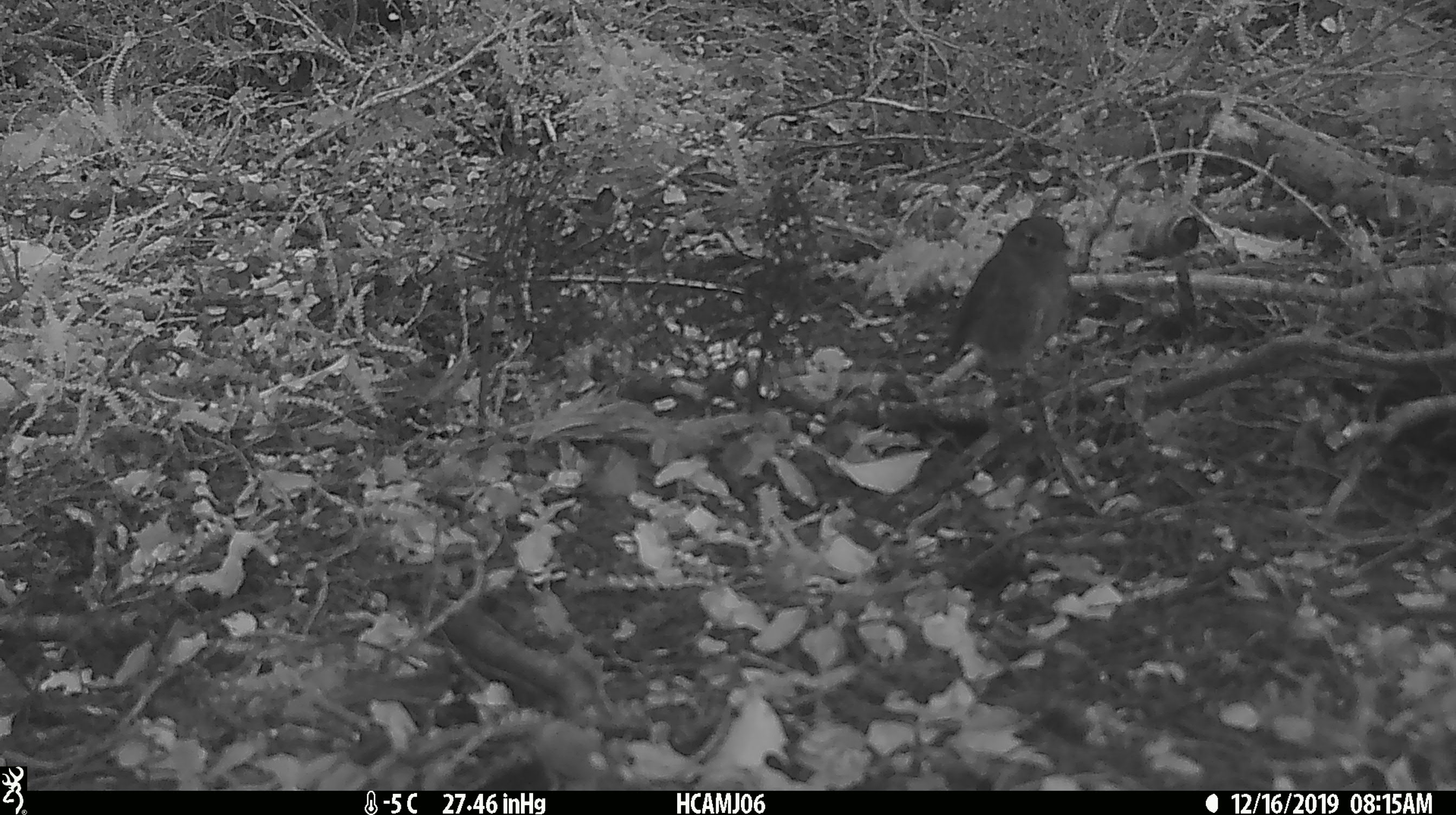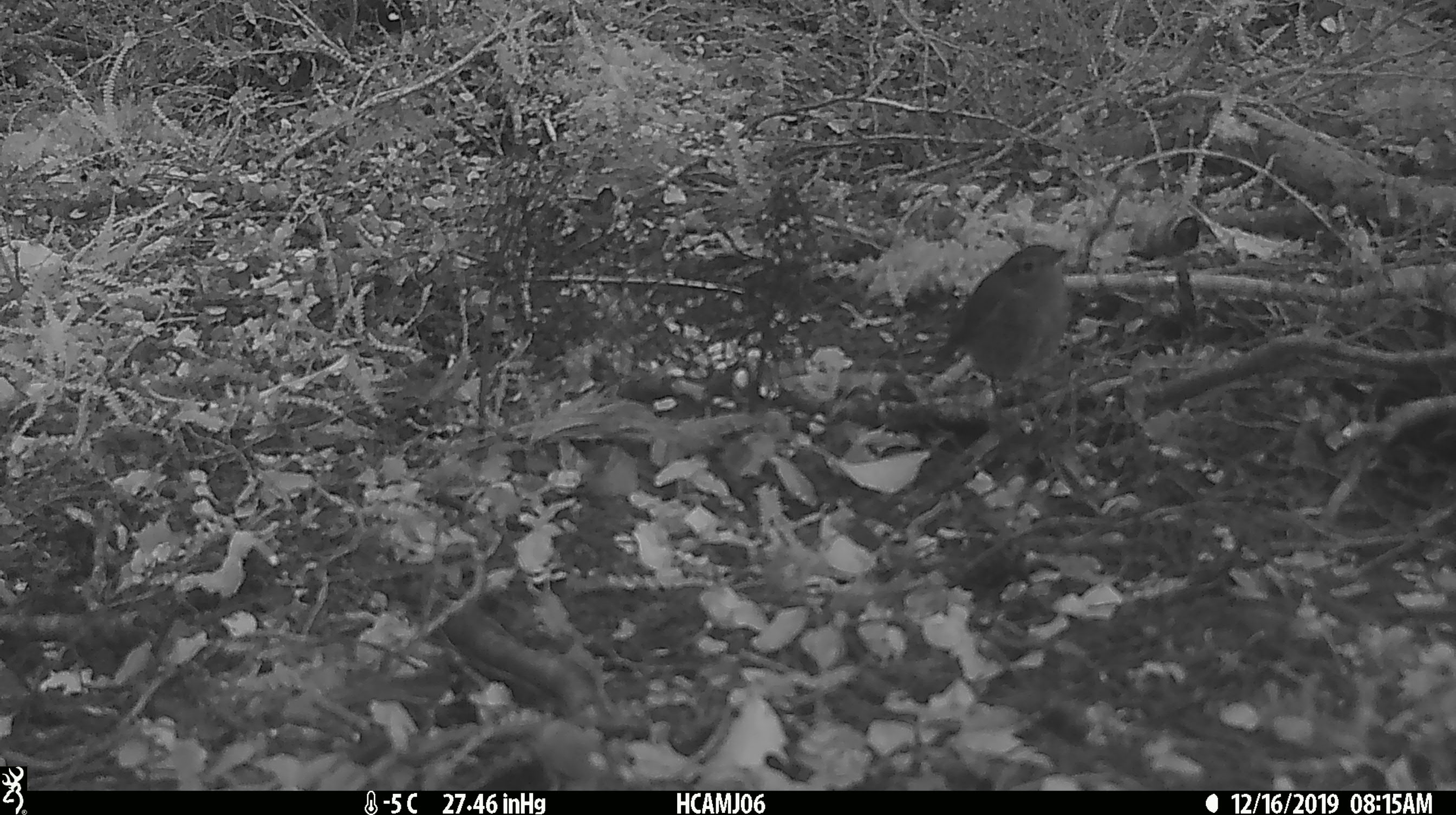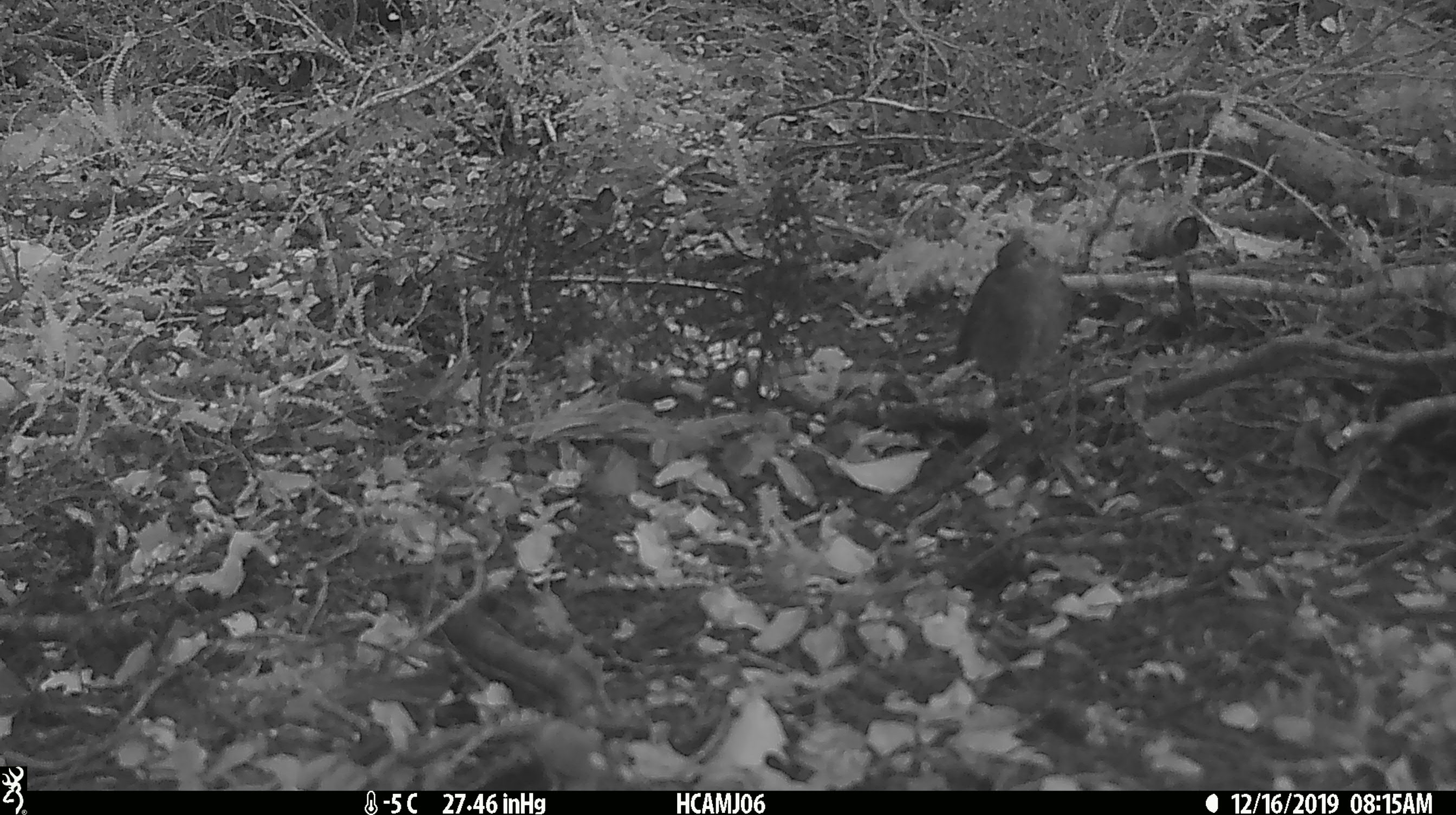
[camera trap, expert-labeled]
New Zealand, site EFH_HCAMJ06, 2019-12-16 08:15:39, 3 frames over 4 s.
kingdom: Animalia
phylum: Chordata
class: Aves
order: Passeriformes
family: Petroicidae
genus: Petroica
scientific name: Petroica australis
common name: new zealand robin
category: robin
Robin (new zealand robin) (Petroica australis).